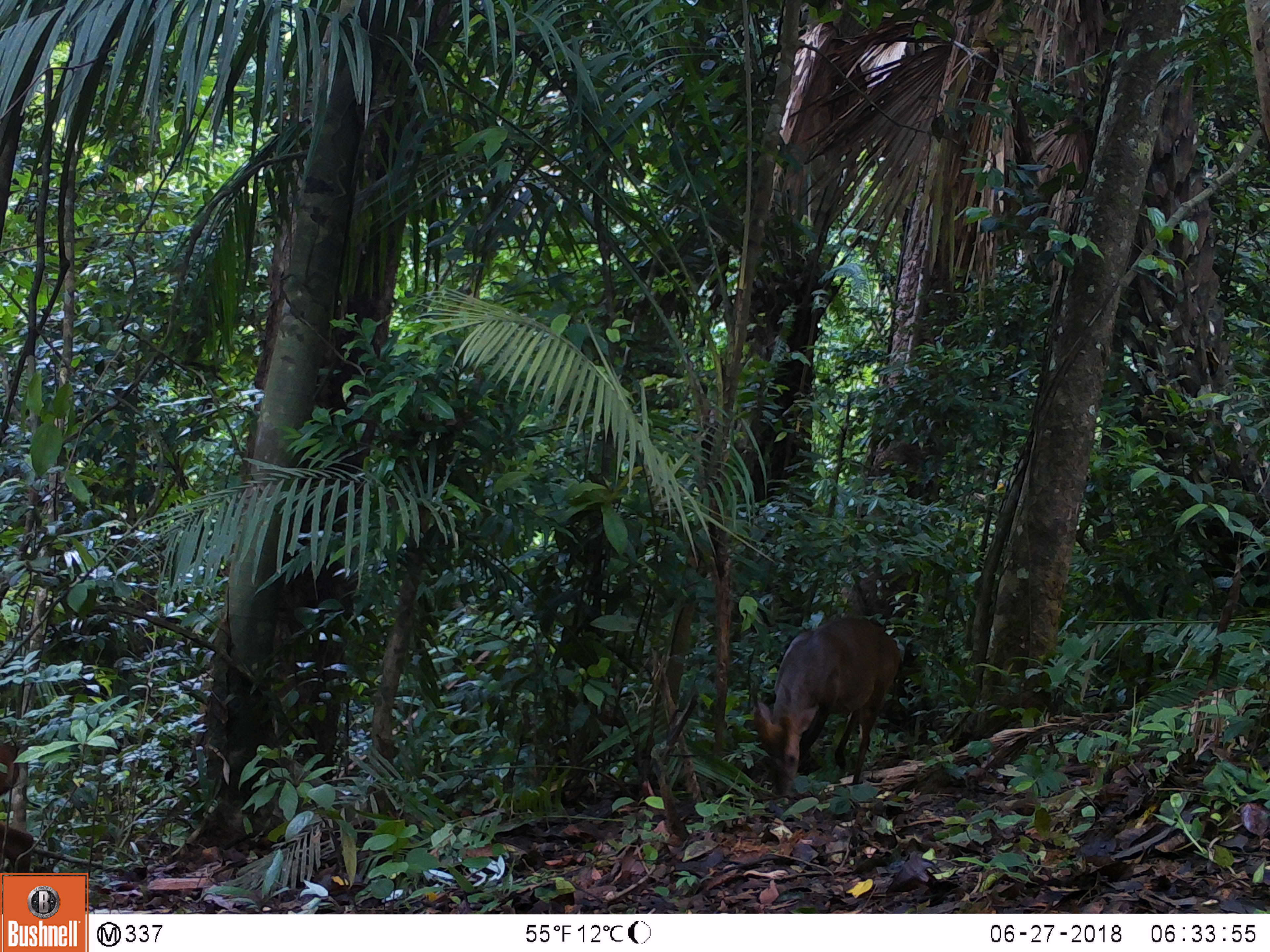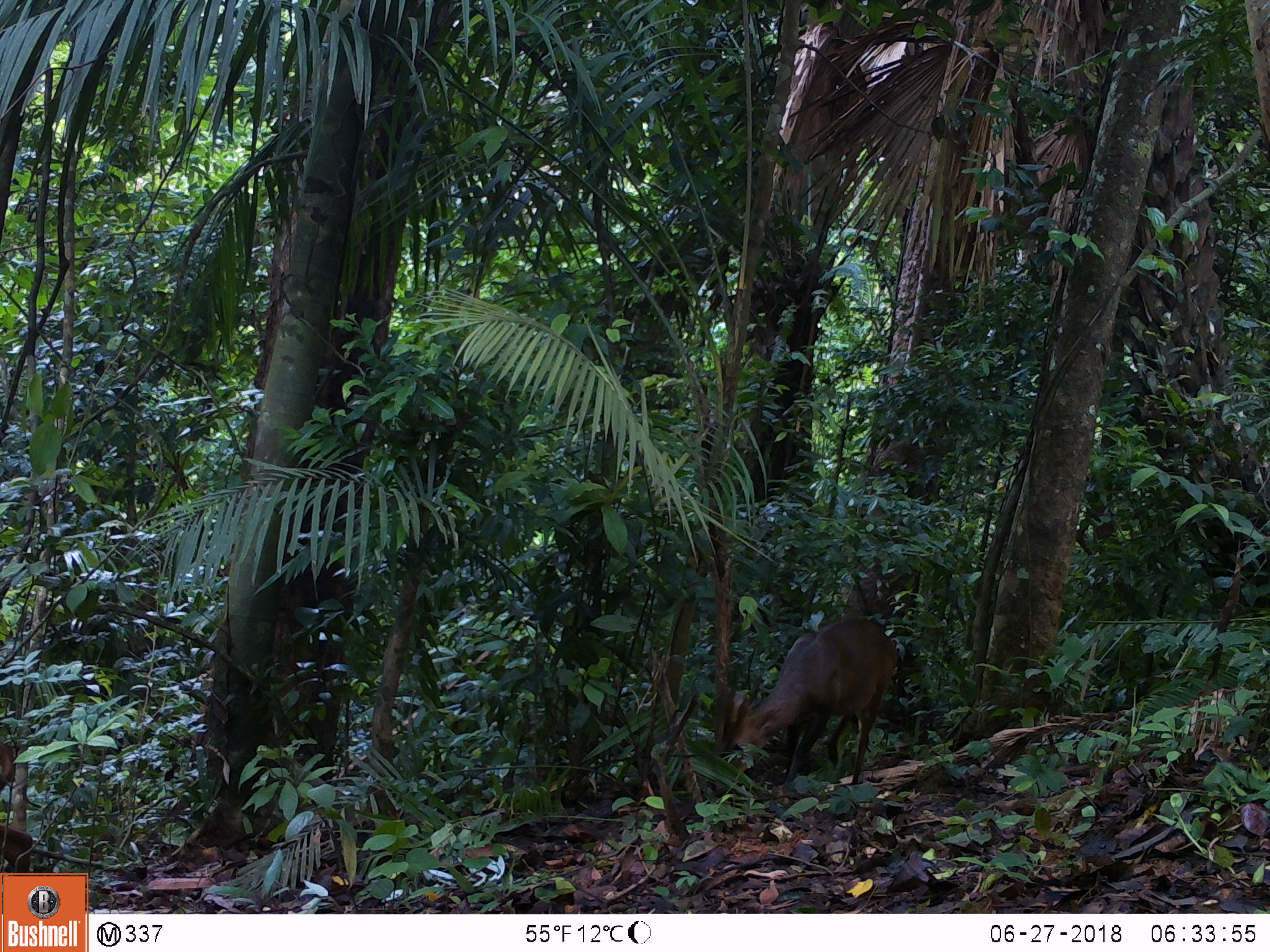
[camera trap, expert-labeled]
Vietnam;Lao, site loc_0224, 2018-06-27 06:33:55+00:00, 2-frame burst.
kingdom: Animalia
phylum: Chordata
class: Mammalia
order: Artiodactyla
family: Cervidae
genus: Muntiacus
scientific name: Muntiacus vuquangensis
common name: large-antlered muntjac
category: large antlered muntjac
Large antlered muntjac (large-antlered muntjac) (Muntiacus vuquangensis). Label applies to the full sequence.